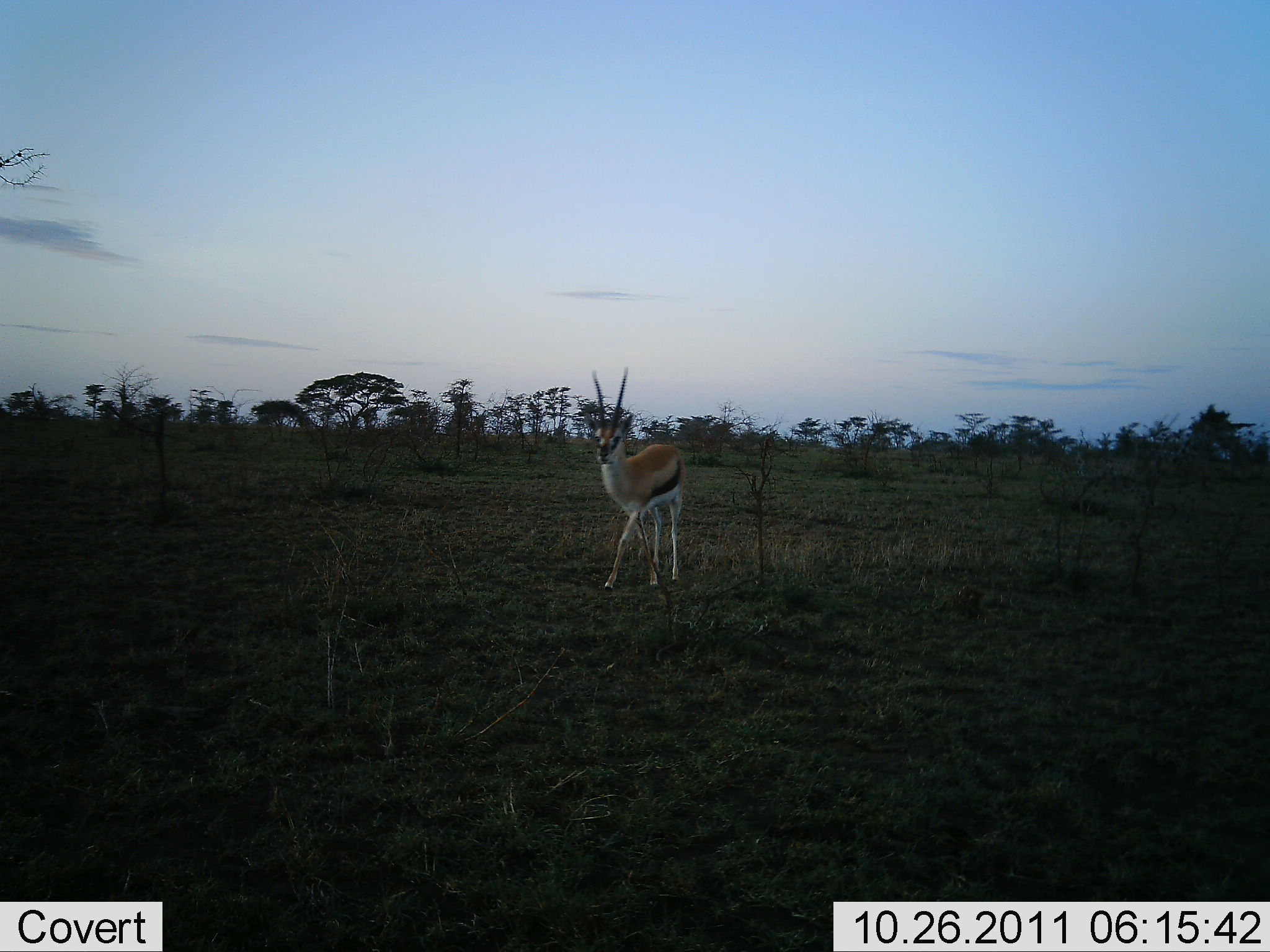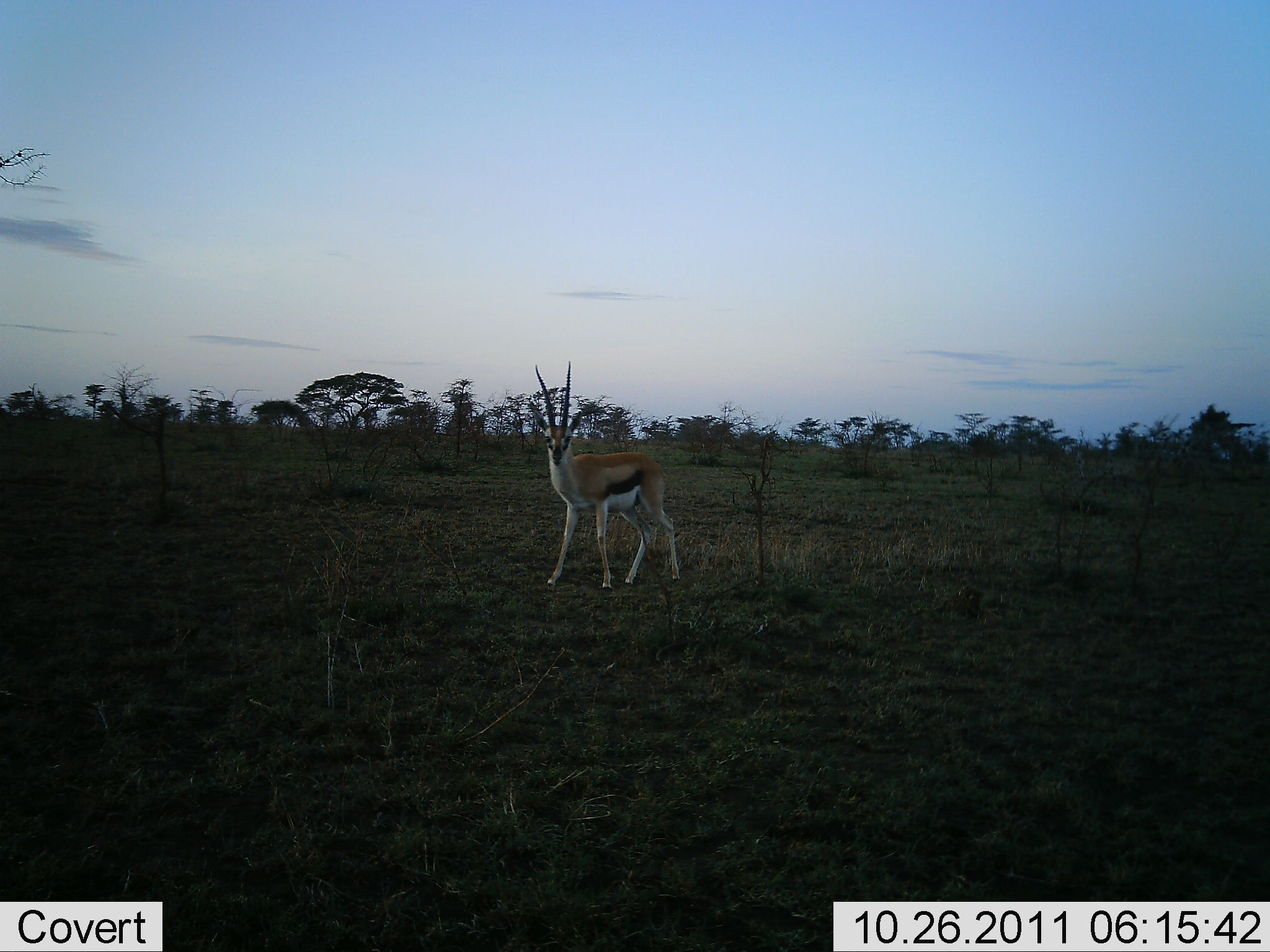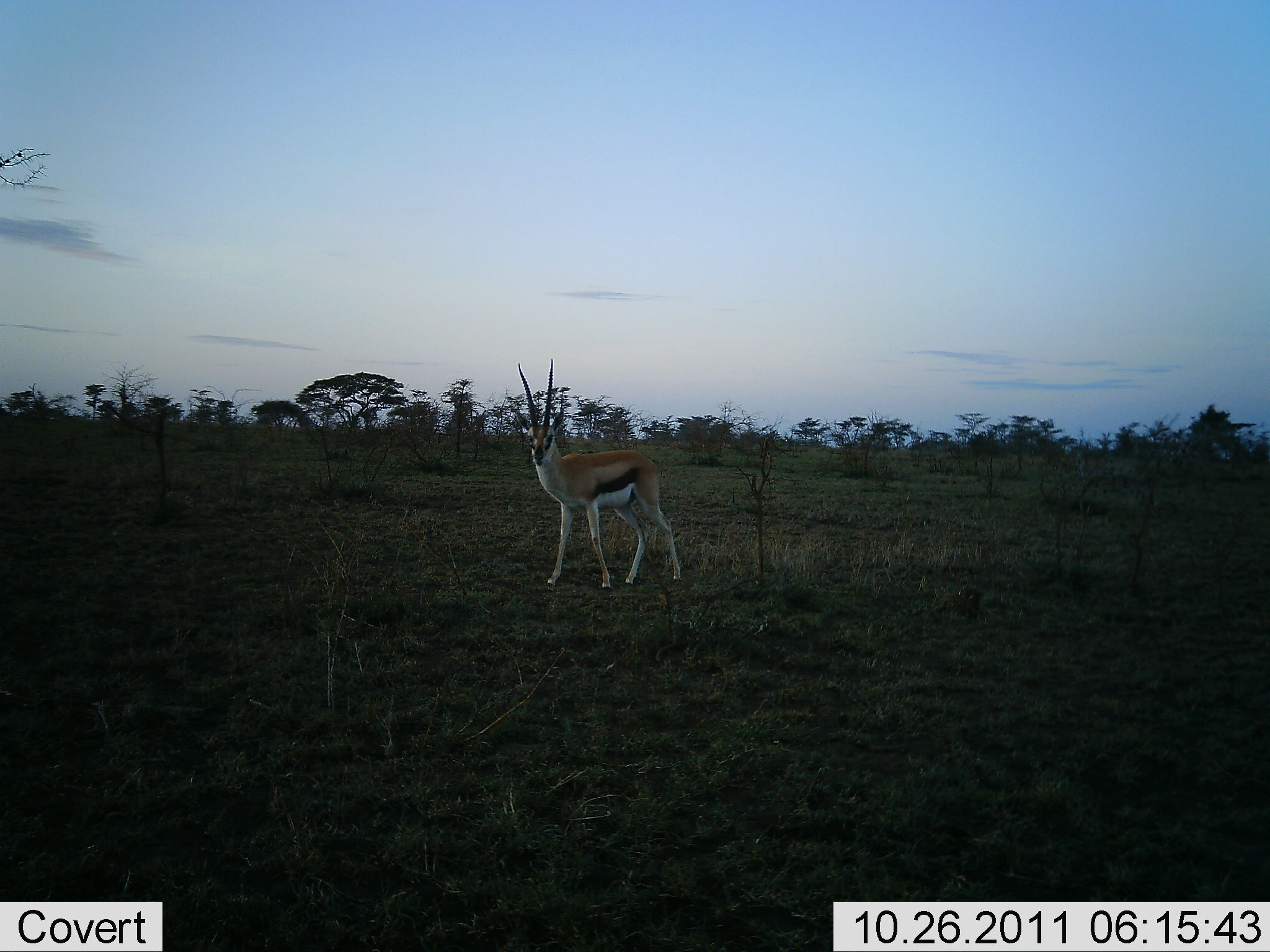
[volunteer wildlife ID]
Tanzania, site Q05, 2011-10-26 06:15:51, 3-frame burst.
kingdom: Animalia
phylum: Chordata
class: Mammalia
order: Artiodactyla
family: Bovidae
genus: Eudorcas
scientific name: Eudorcas thomsonii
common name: thomson's gazelle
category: gazellethomsons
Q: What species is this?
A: Gazellethomsons (thomson's gazelle) (Eudorcas thomsonii).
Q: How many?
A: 1.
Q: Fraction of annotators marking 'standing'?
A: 60%.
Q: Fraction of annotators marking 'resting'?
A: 0%.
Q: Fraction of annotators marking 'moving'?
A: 50%.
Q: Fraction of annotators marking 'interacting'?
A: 0%.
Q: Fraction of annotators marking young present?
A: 0%.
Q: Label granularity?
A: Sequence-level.